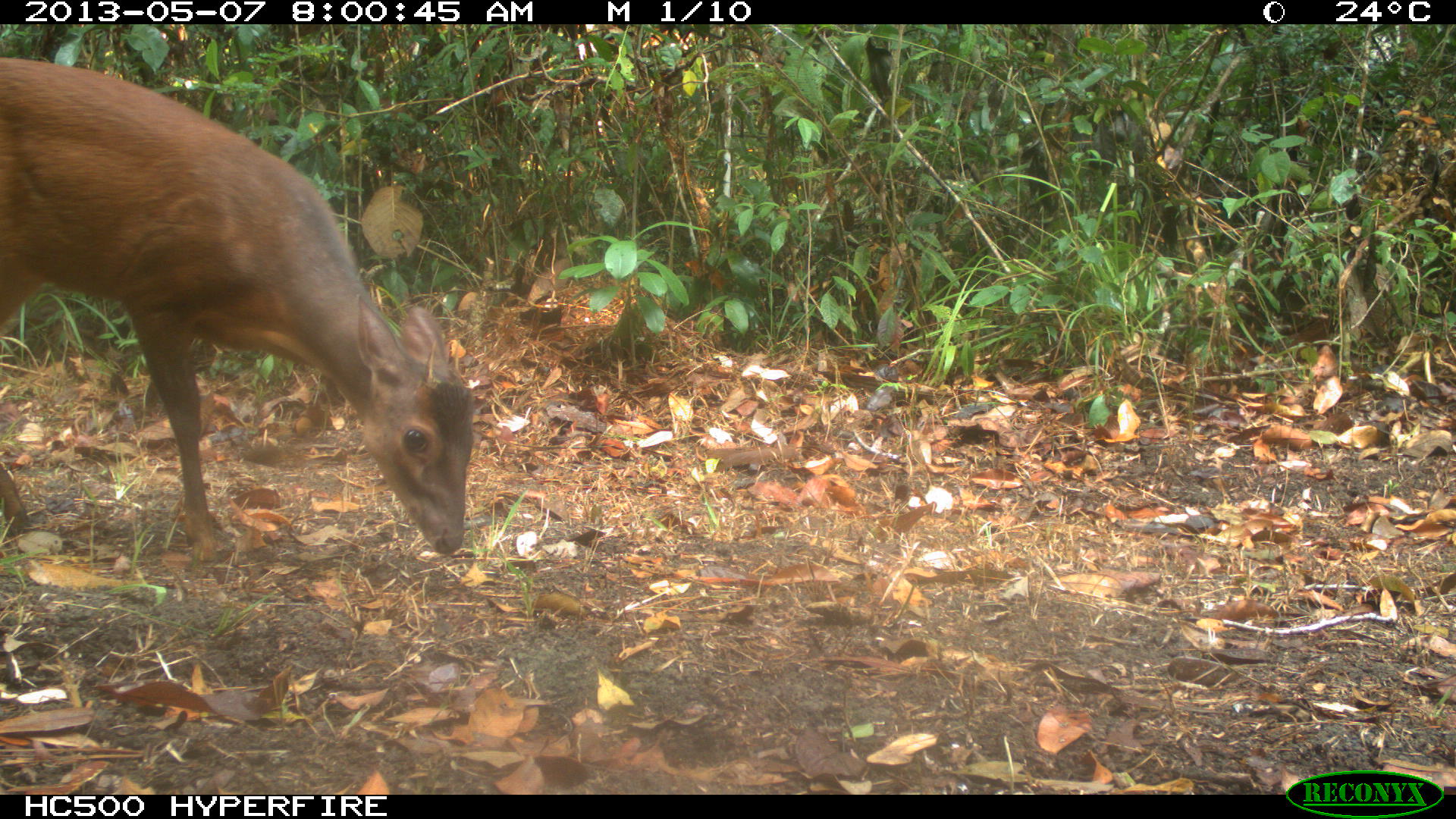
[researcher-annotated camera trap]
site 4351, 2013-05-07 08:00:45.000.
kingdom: Animalia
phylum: Chordata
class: Mammalia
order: Artiodactyla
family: Cervidae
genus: Mazama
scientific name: Mazama temama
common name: central american red brocket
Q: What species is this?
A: Mazama temama (central american red brocket).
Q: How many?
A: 1.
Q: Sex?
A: Male.